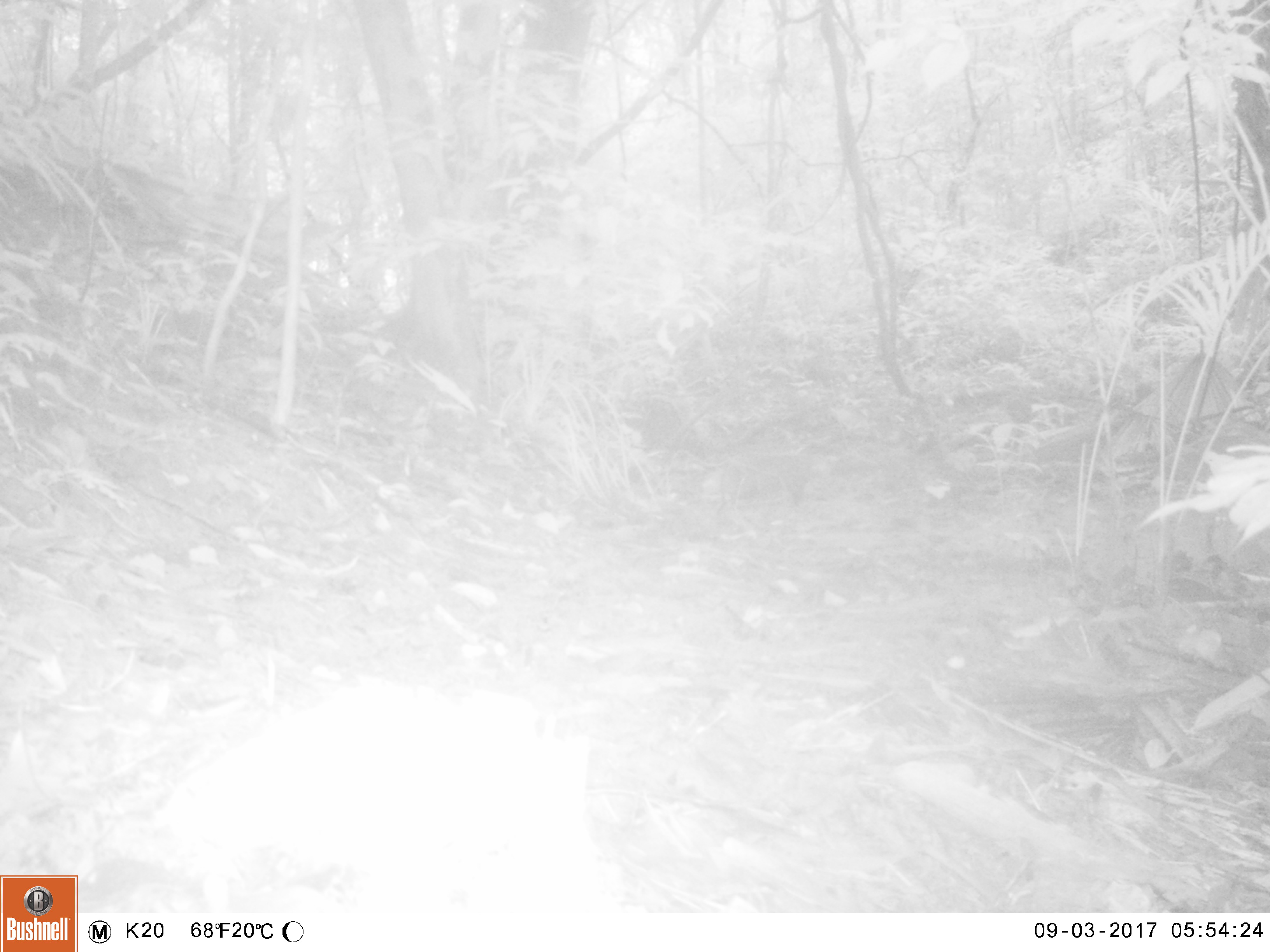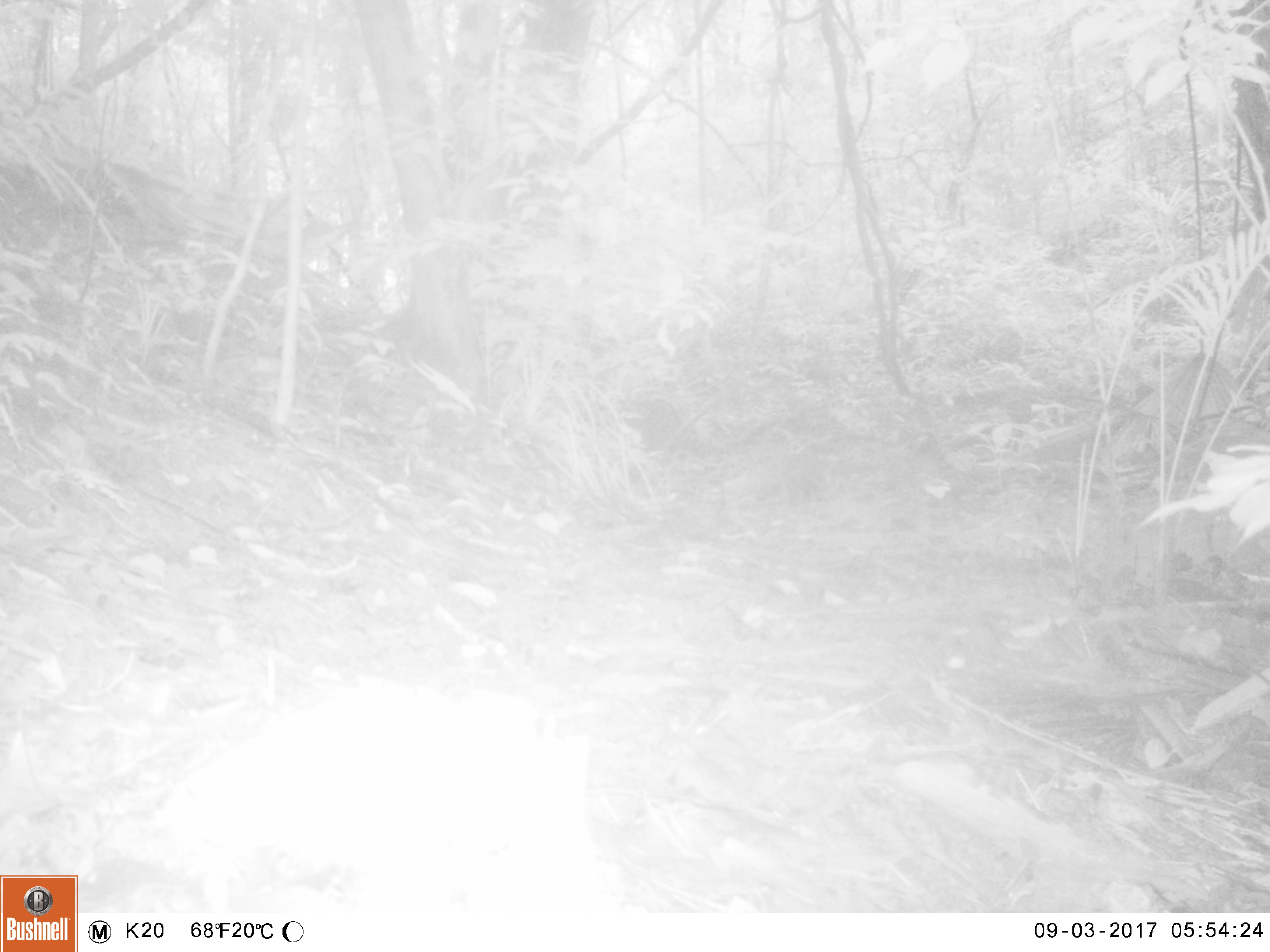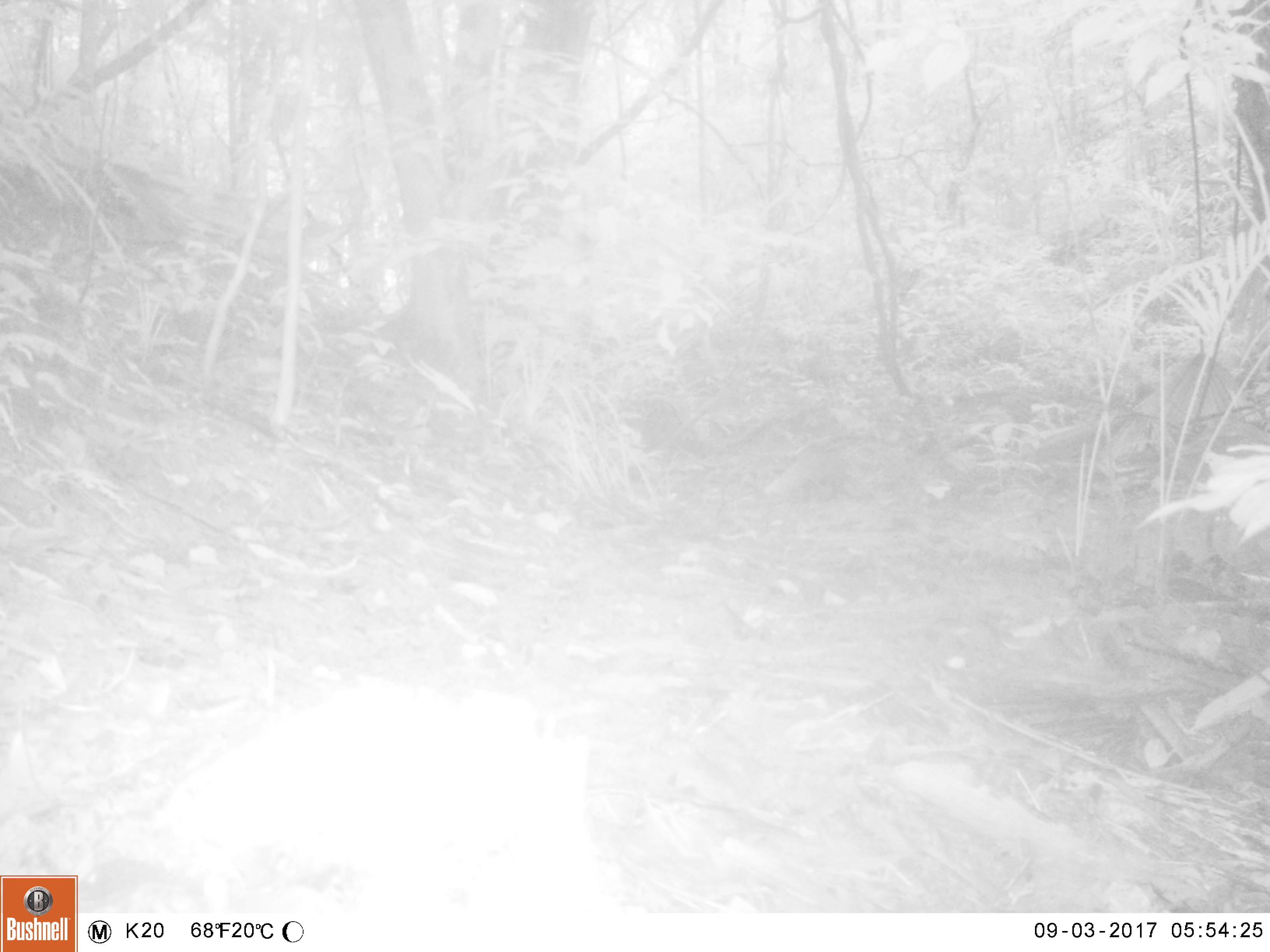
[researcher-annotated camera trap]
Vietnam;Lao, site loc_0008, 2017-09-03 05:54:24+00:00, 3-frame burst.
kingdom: Animalia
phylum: Chordata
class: Mammalia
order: Carnivora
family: Herpestidae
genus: Urva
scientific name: Urva urva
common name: crab-eating mongoose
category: crab eating mongoose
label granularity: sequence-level